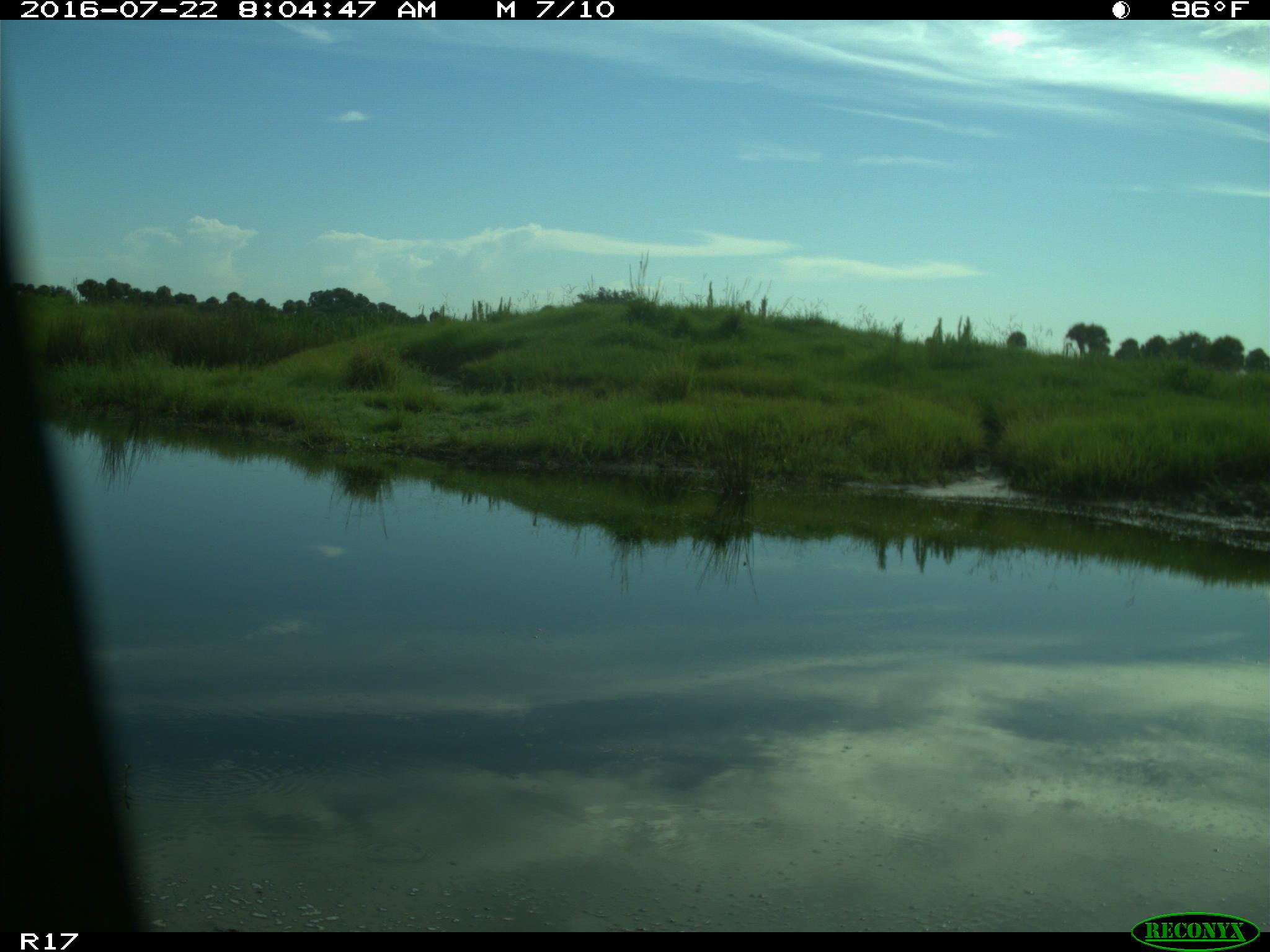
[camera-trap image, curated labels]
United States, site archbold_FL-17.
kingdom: Animalia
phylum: Chordata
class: Aves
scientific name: Aves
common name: birds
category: unidentified bird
Unidentified bird (birds) (Aves).